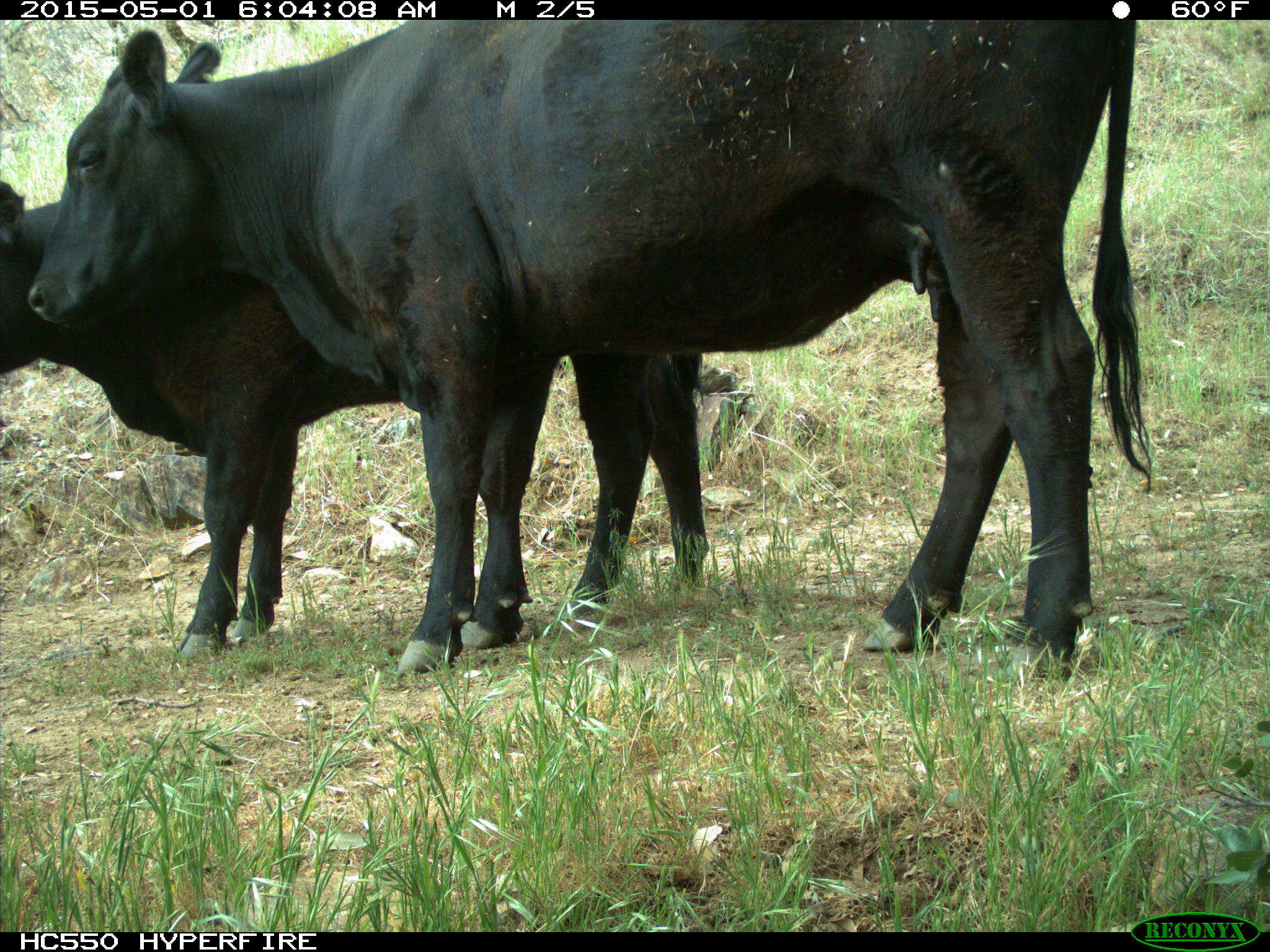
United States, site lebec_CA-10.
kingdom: Animalia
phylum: Chordata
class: Mammalia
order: Artiodactyla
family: Bovidae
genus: Bos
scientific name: Bos taurus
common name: domestic cow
Bos taurus (domestic cow).